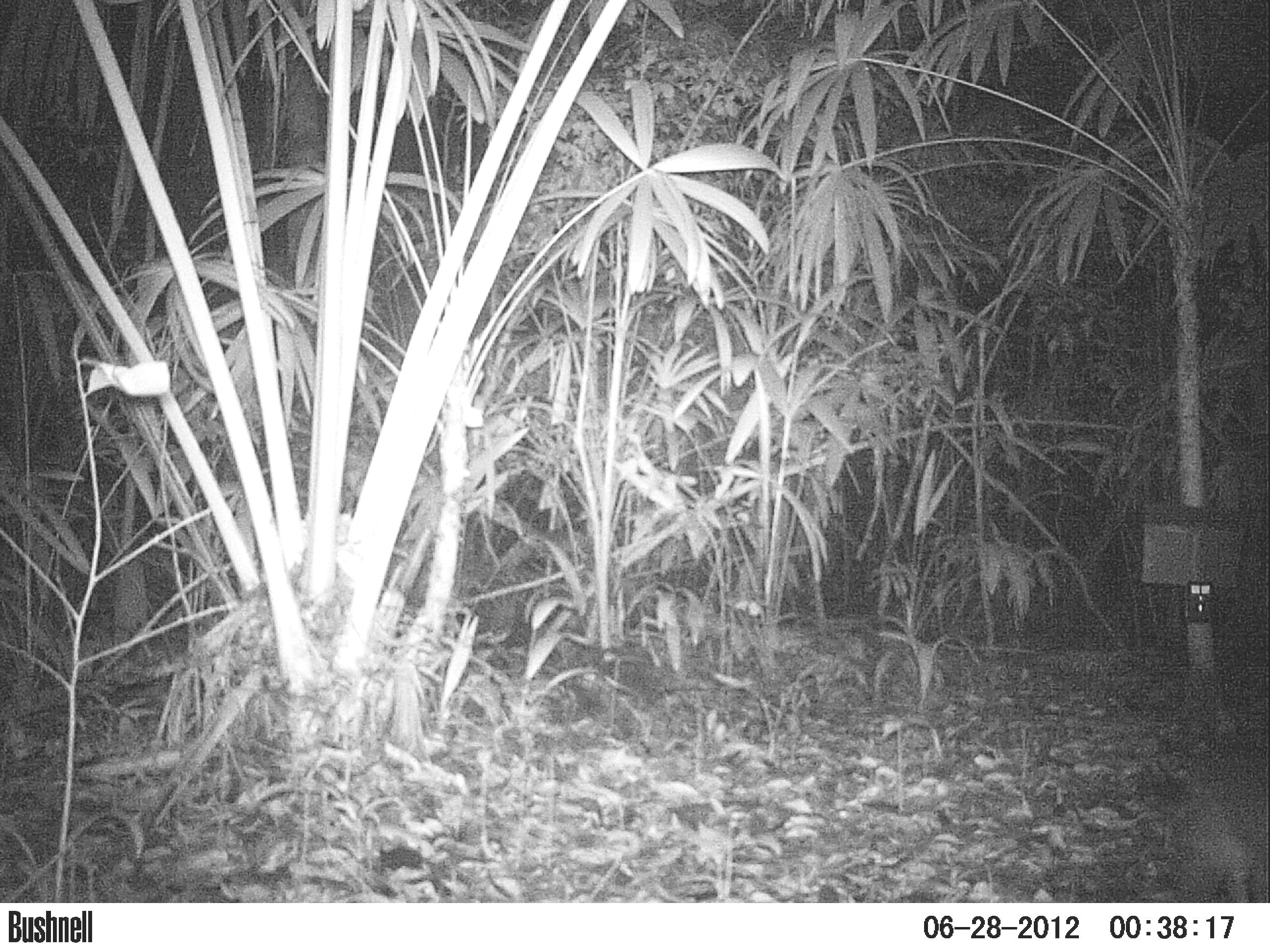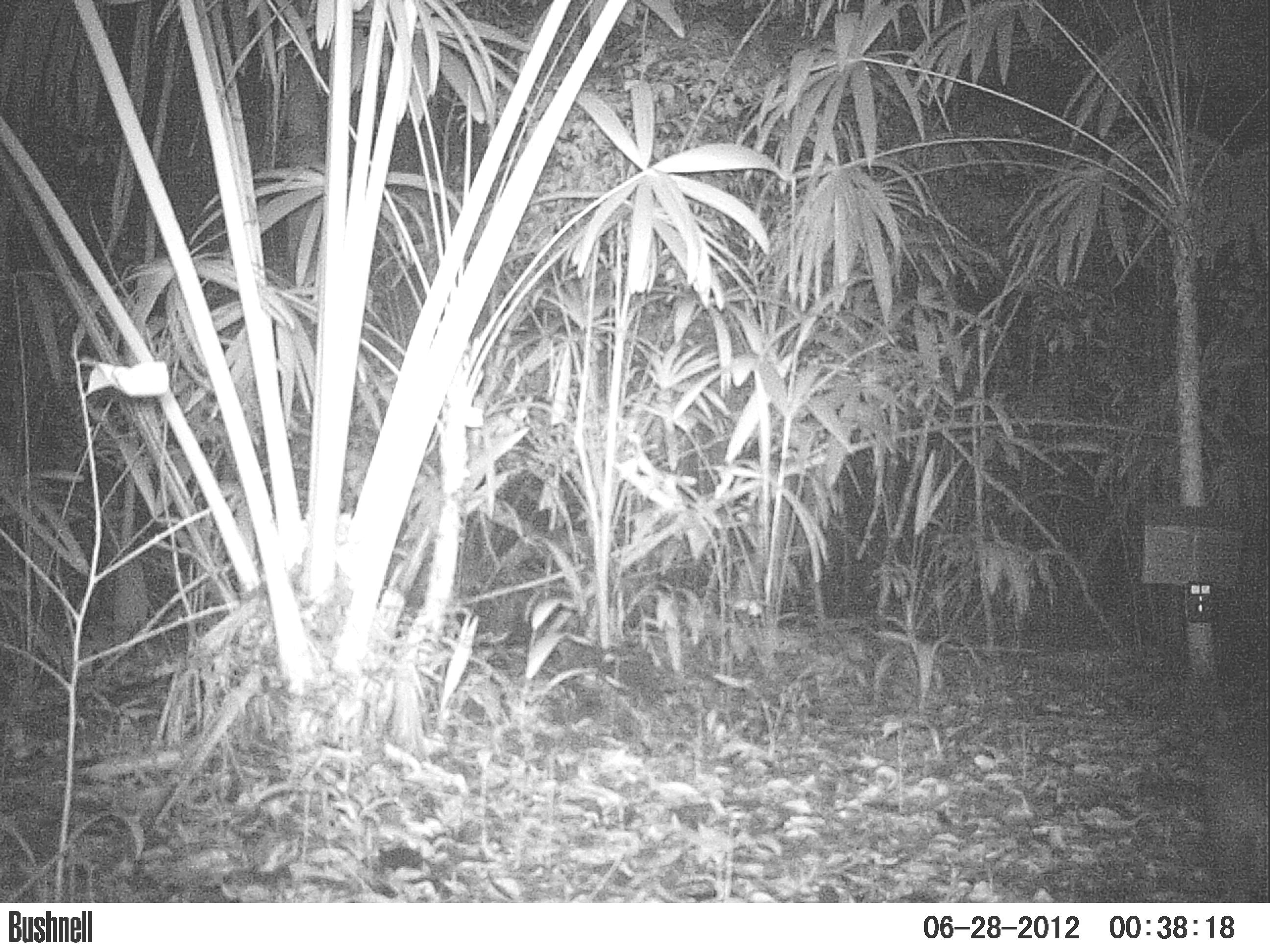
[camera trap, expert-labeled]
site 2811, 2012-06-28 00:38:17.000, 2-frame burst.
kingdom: Animalia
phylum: Chordata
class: Mammalia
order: Rodentia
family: Dasyproctidae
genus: Dasyprocta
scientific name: Dasyprocta punctata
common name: central american agouti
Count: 1.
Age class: adult.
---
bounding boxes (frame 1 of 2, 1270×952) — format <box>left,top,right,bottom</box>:
dasyprocta punctata: <box>1142,735,1269,902</box>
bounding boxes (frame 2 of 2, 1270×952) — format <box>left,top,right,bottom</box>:
dasyprocta punctata: <box>1203,712,1270,901</box>